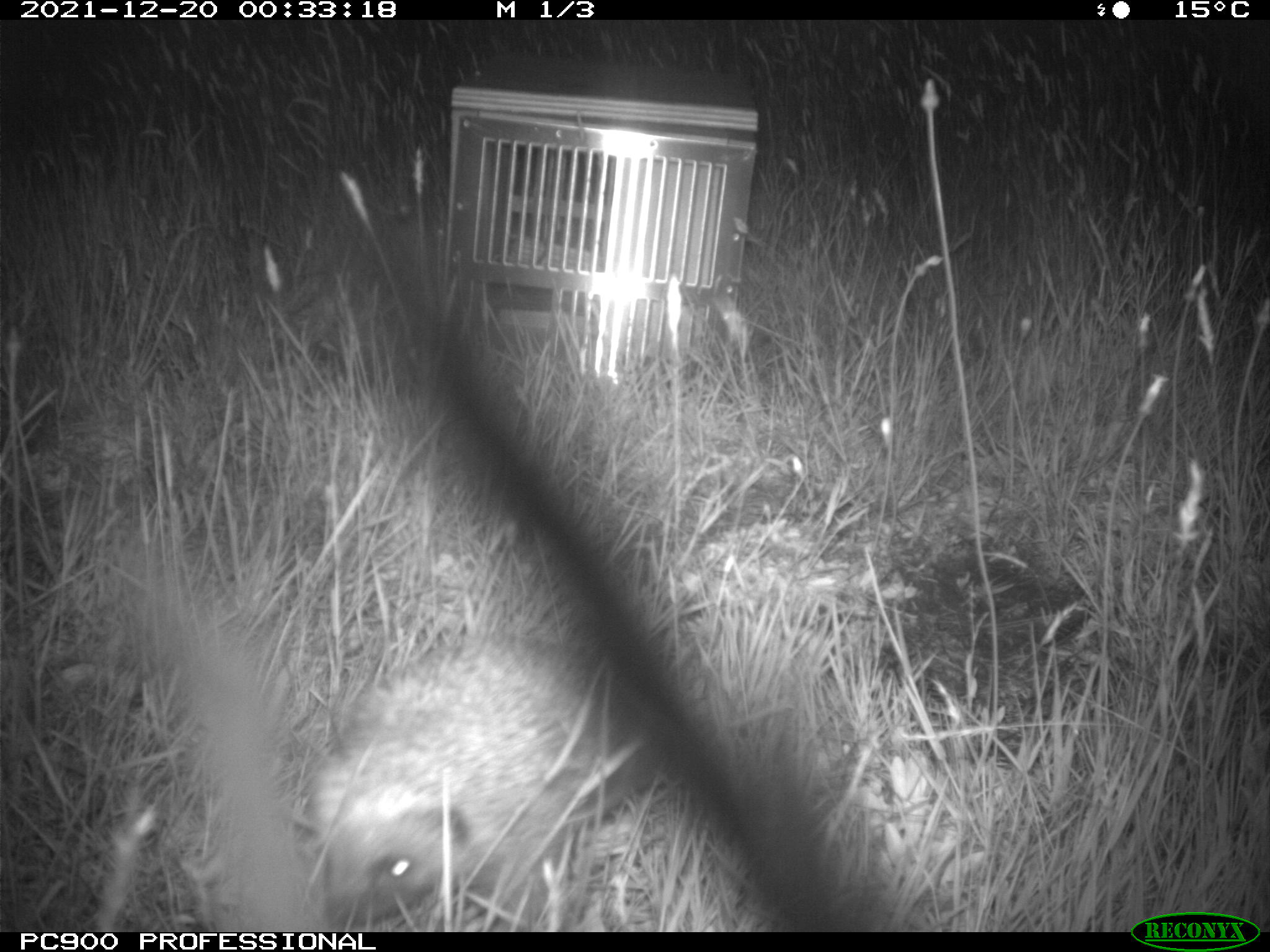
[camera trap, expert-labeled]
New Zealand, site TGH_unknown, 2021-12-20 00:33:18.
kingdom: Animalia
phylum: Chordata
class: Mammalia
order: Eulipotyphla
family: Erinaceidae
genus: Erinaceus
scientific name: Erinaceus europaeus europaeus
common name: european hedgehog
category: hedgehog